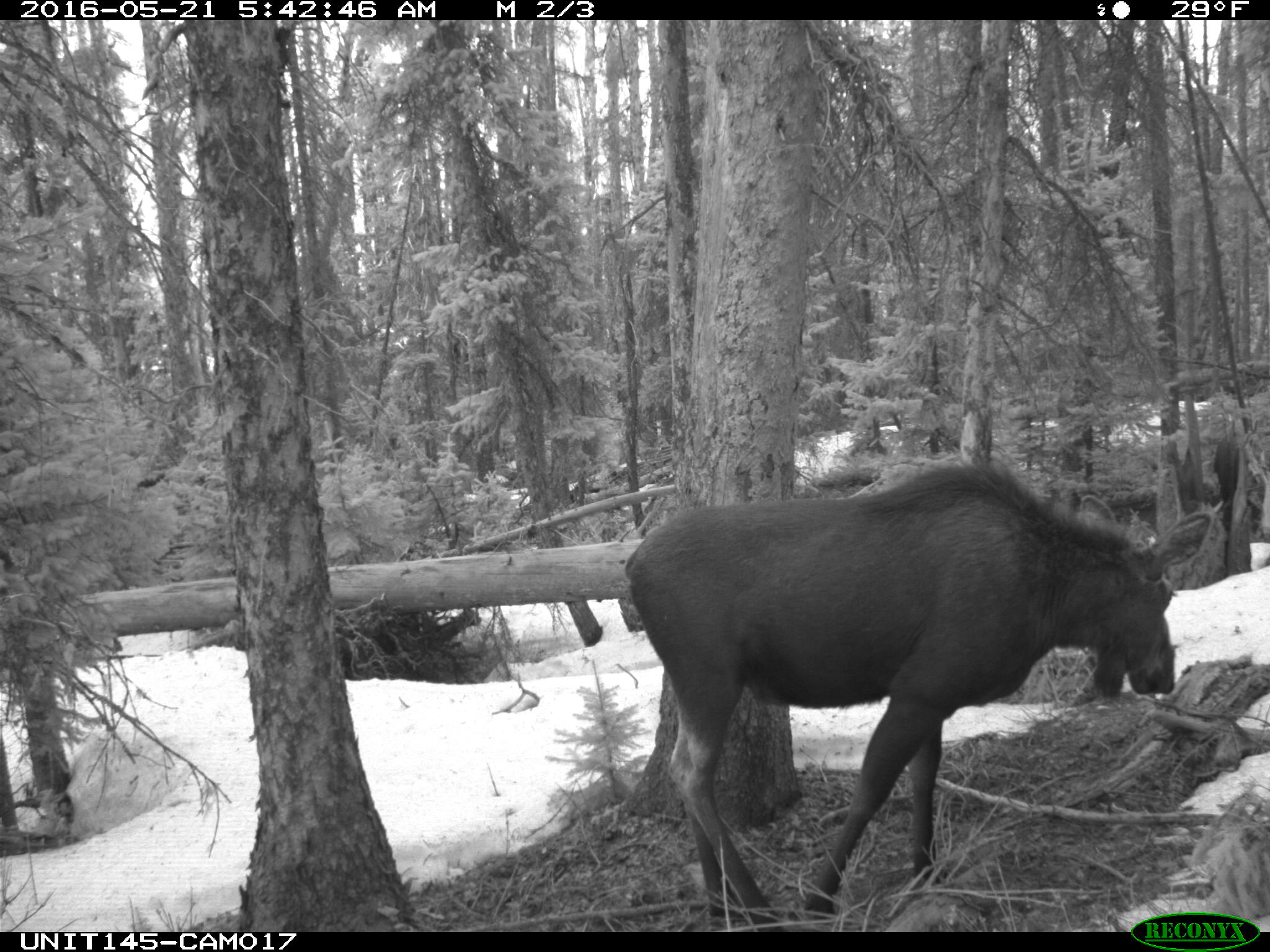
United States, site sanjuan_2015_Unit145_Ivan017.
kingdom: Animalia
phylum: Chordata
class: Mammalia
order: Artiodactyla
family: Cervidae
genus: Alces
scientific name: Alces alces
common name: moose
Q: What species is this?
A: Alces alces (moose).